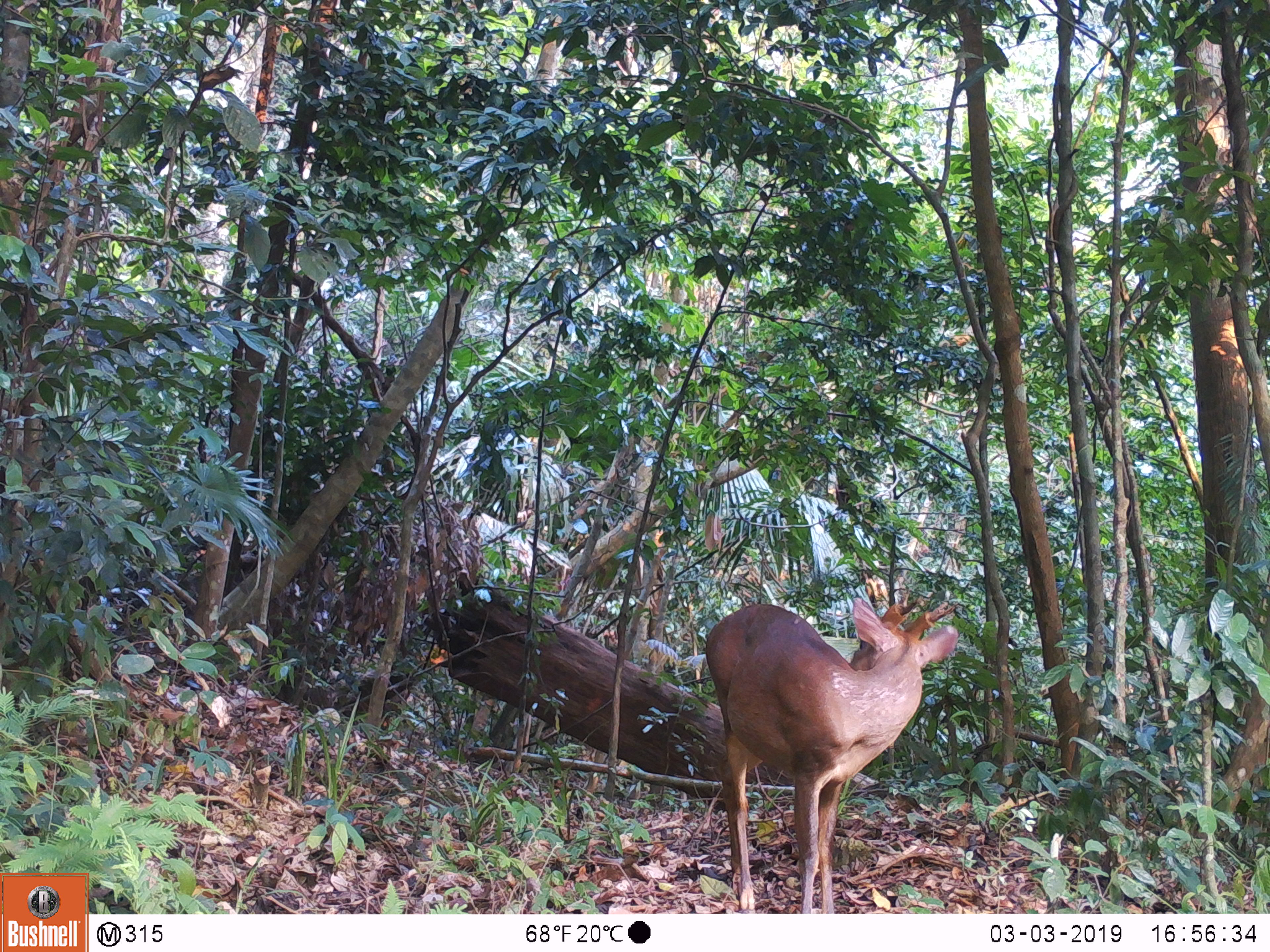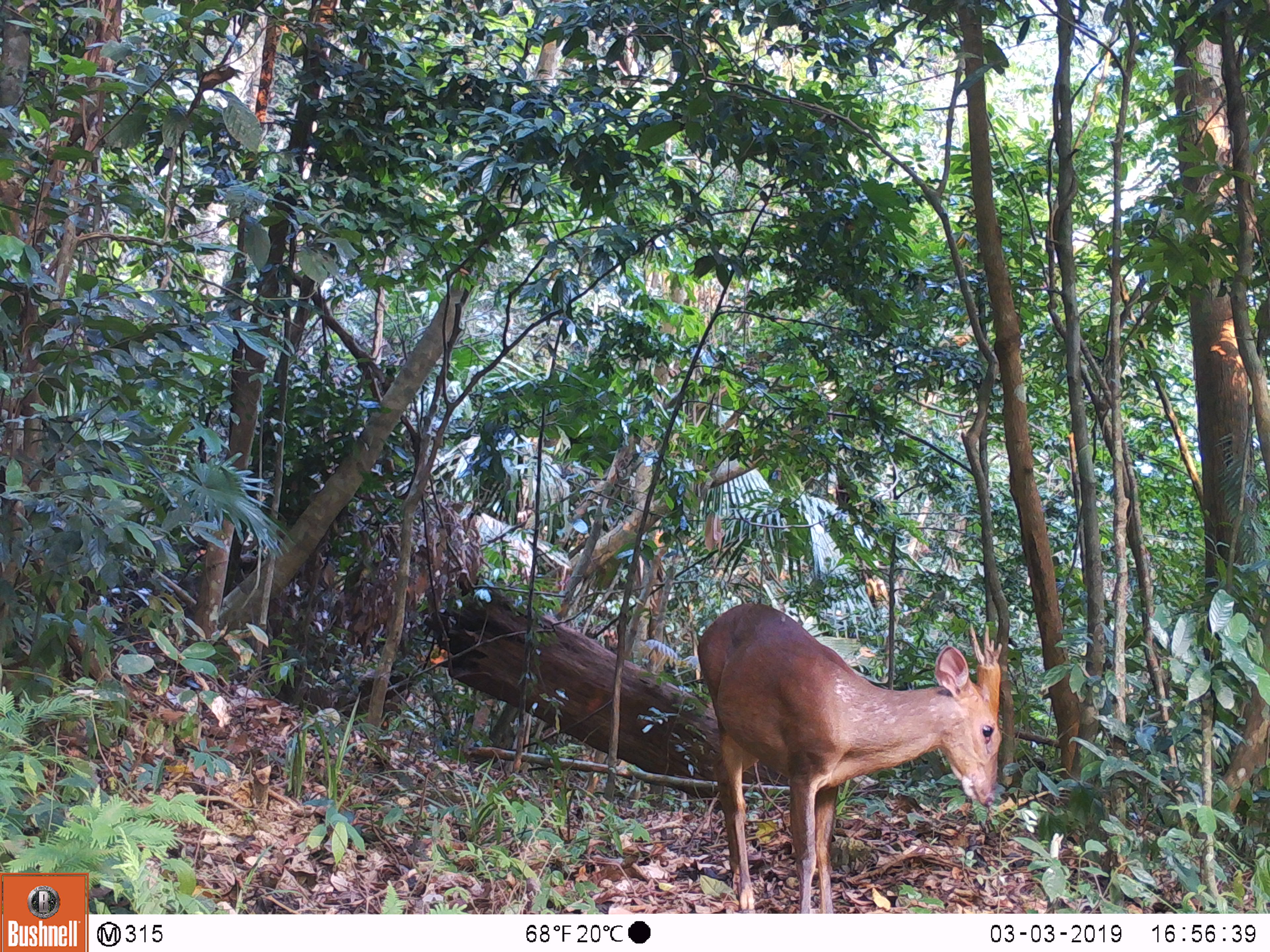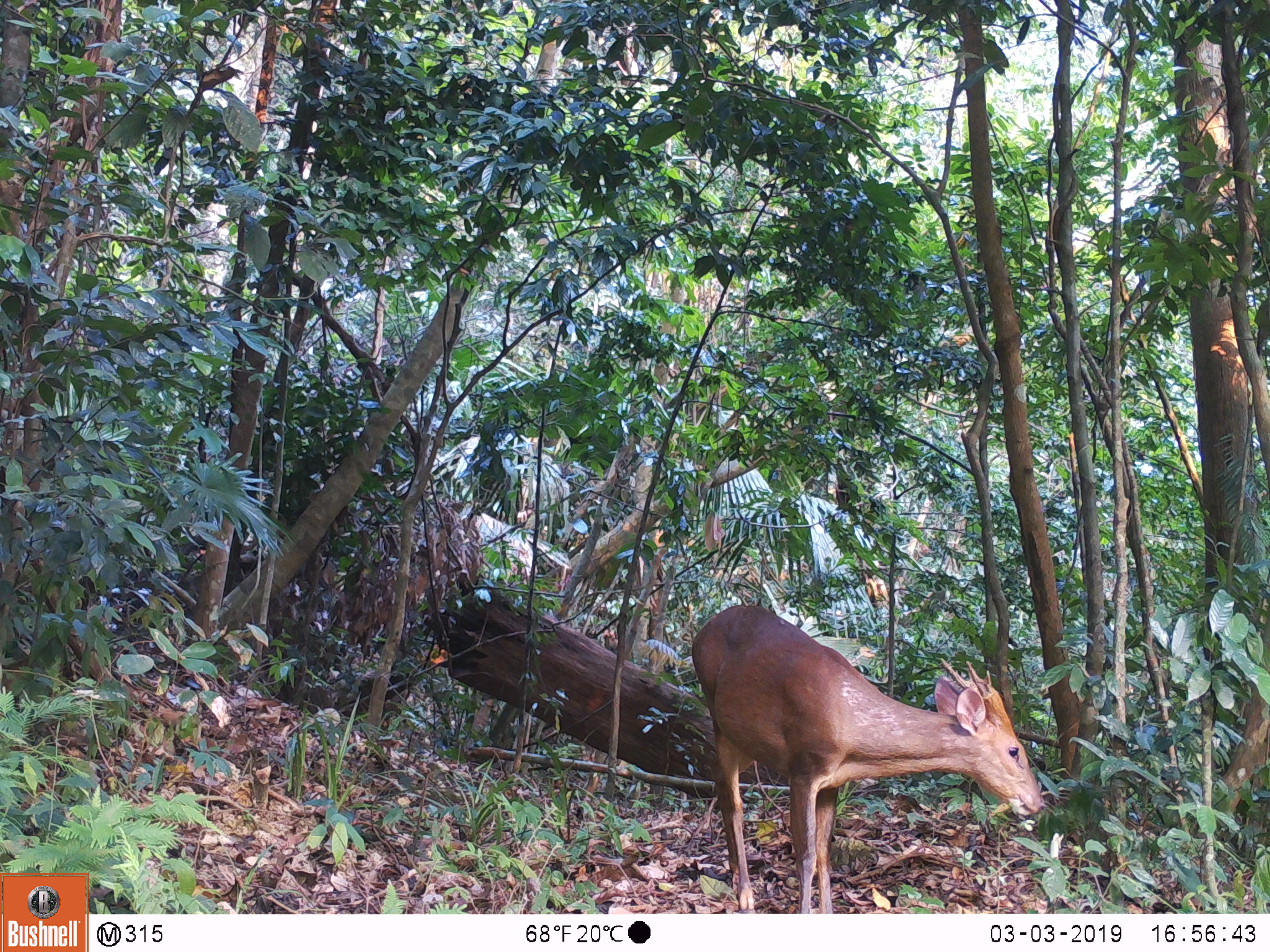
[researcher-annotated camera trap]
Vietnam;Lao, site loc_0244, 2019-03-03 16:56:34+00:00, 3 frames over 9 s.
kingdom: Animalia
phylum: Chordata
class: Mammalia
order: Artiodactyla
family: Cervidae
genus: Muntiacus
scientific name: Muntiacus vuquangensis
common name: large-antlered muntjac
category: large antlered muntjac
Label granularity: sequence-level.